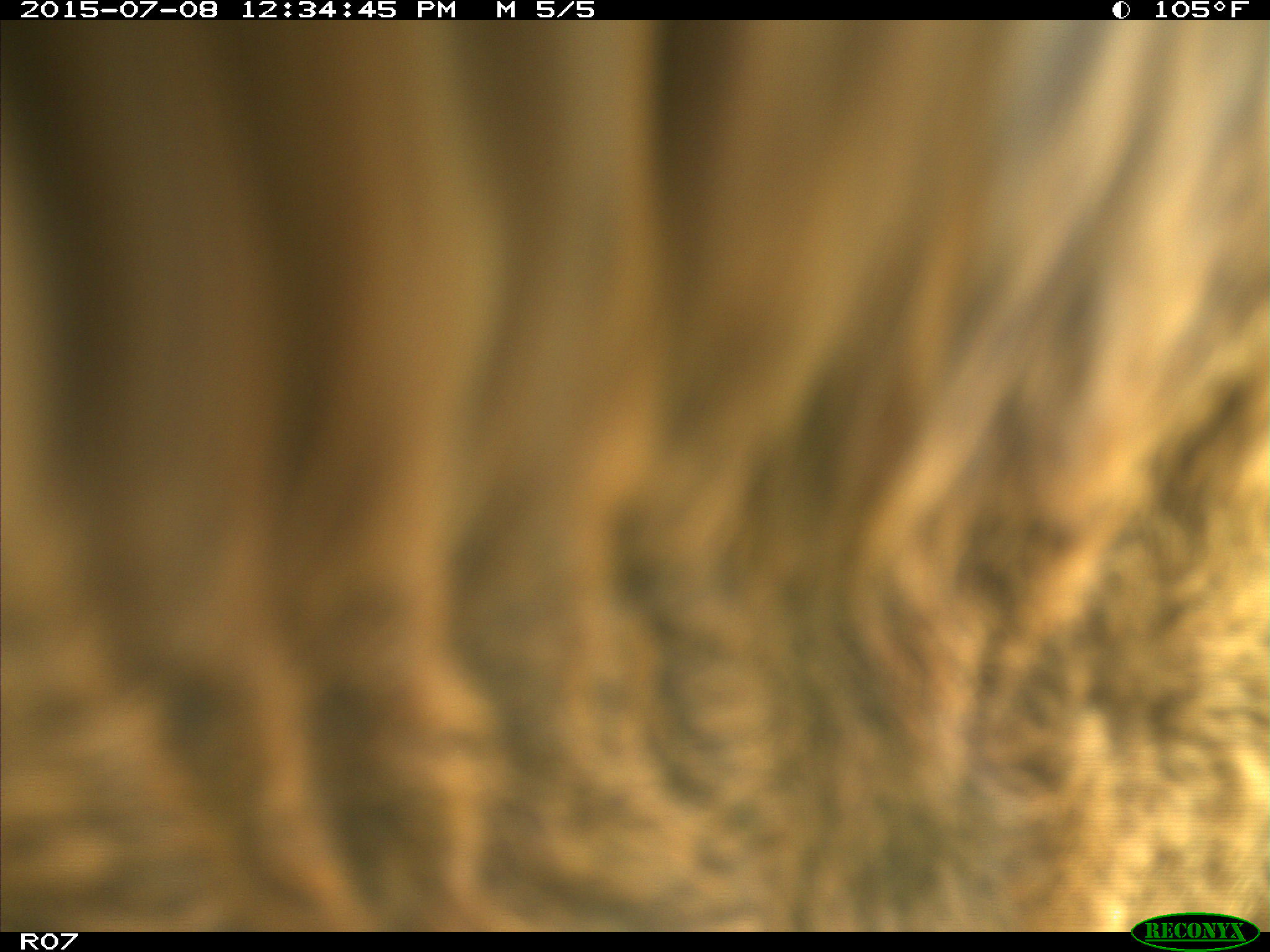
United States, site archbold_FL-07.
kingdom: Animalia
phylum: Chordata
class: Mammalia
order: Artiodactyla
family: Bovidae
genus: Bos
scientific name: Bos taurus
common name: domestic cow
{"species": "Bos taurus (domestic cow)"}